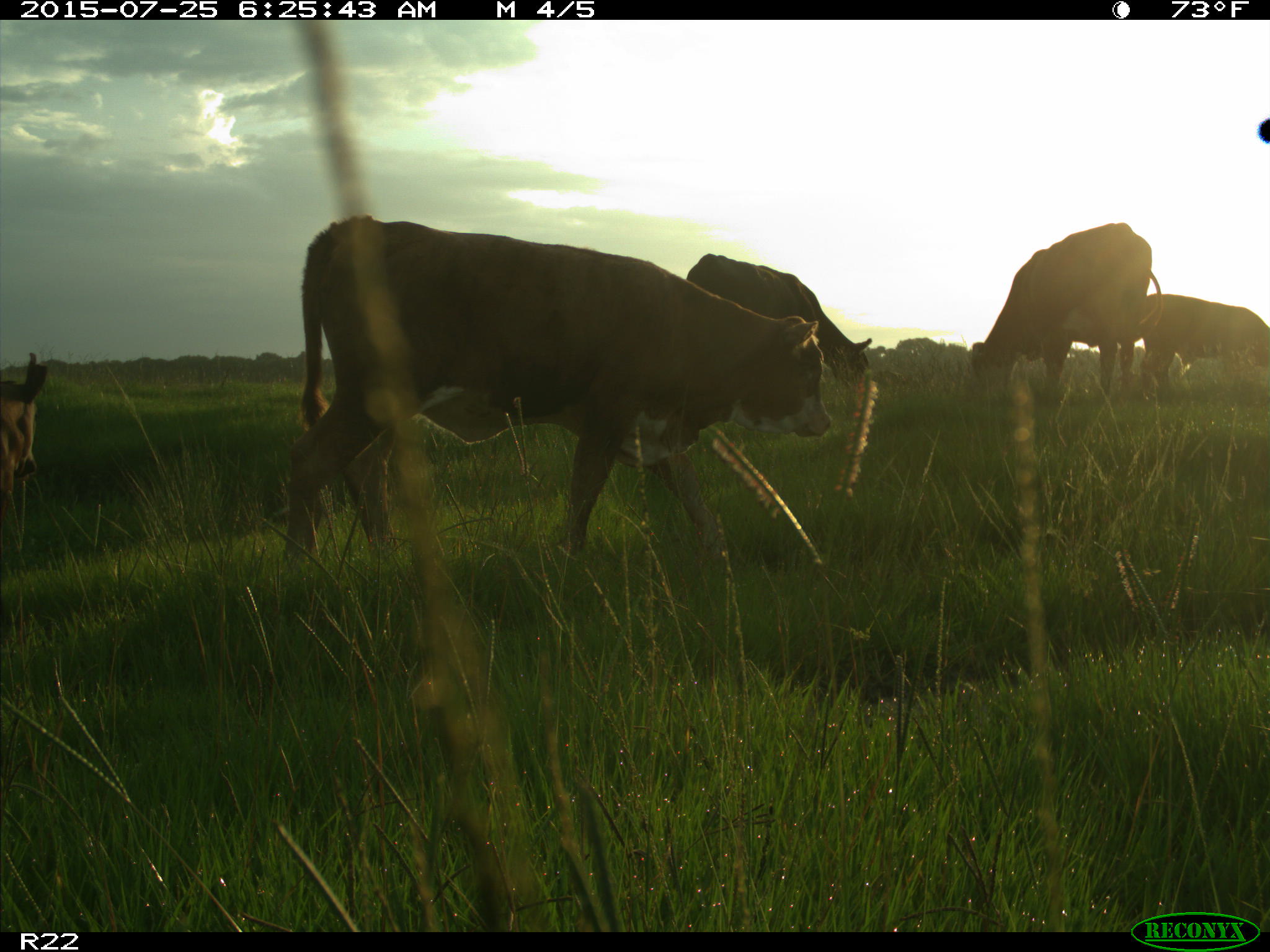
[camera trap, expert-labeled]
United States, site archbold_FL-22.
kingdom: Animalia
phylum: Chordata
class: Mammalia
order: Artiodactyla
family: Bovidae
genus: Bos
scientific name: Bos taurus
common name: domestic cow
Bos taurus (domestic cow).